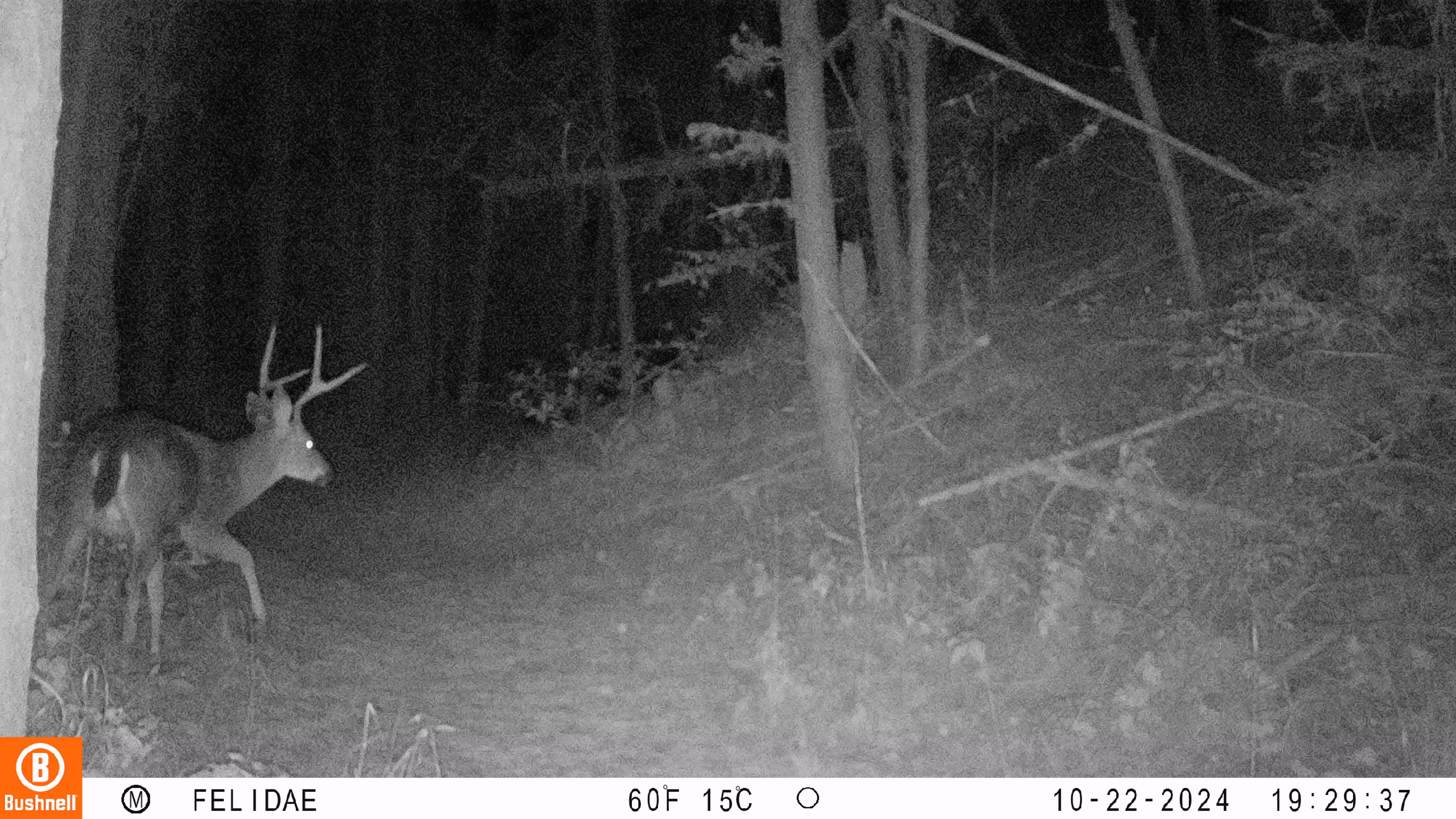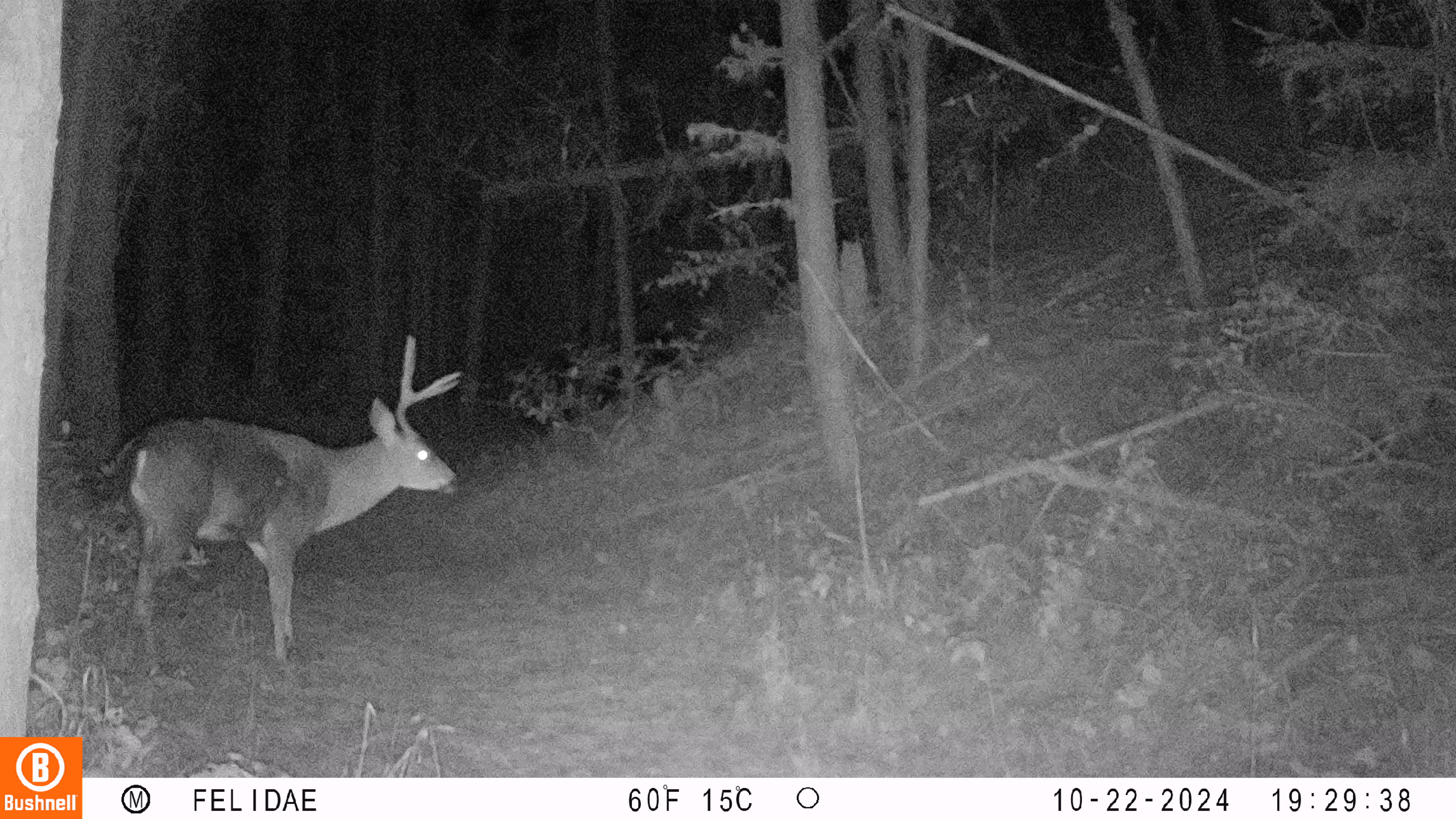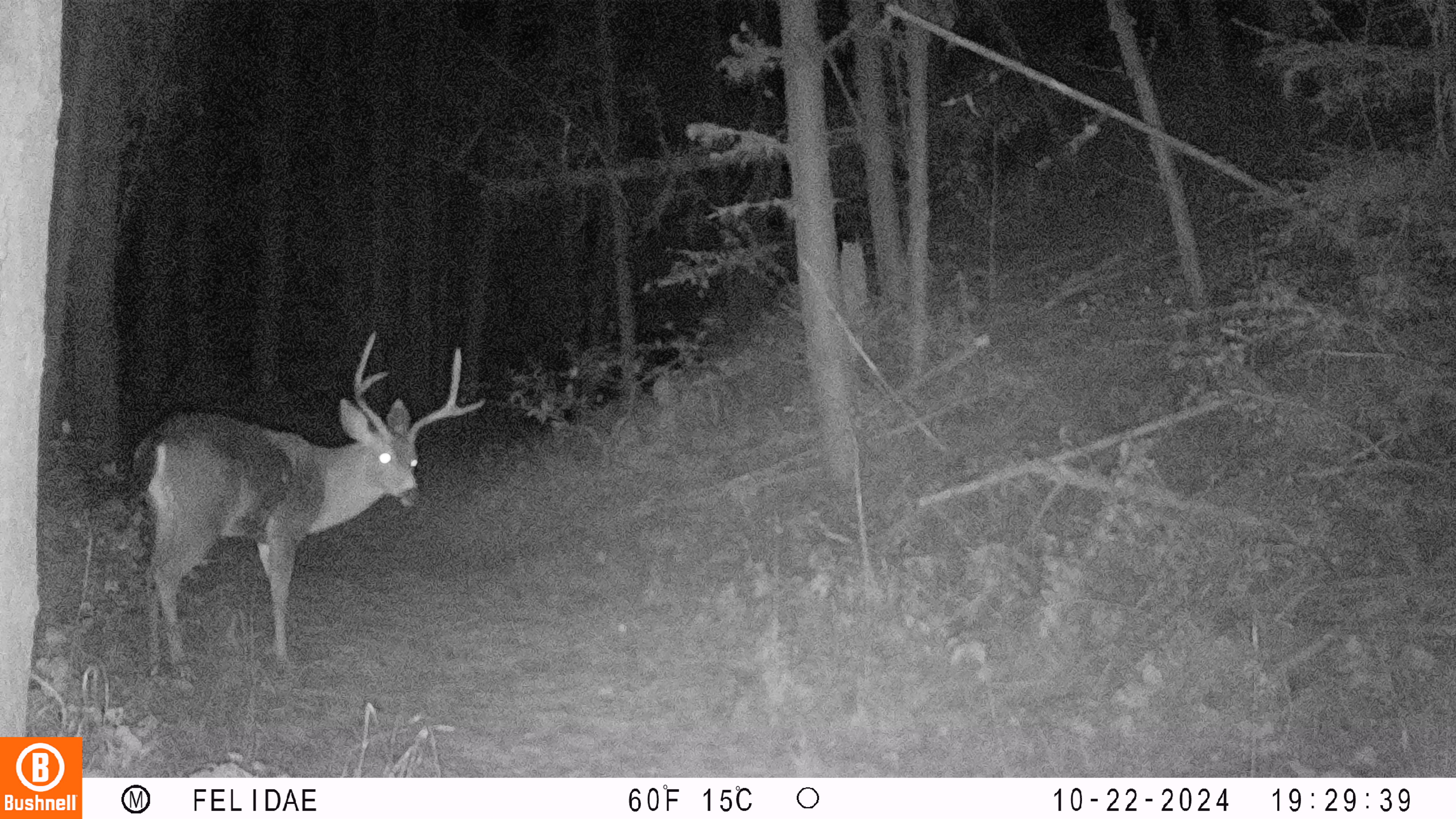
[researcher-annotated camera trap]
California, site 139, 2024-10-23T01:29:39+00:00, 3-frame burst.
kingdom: Animalia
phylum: Chordata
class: Mammalia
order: Artiodactyla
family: Cervidae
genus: Odocoileus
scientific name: Odocoileus hemionus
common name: mule deer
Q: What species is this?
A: Mule deer (Odocoileus hemionus).